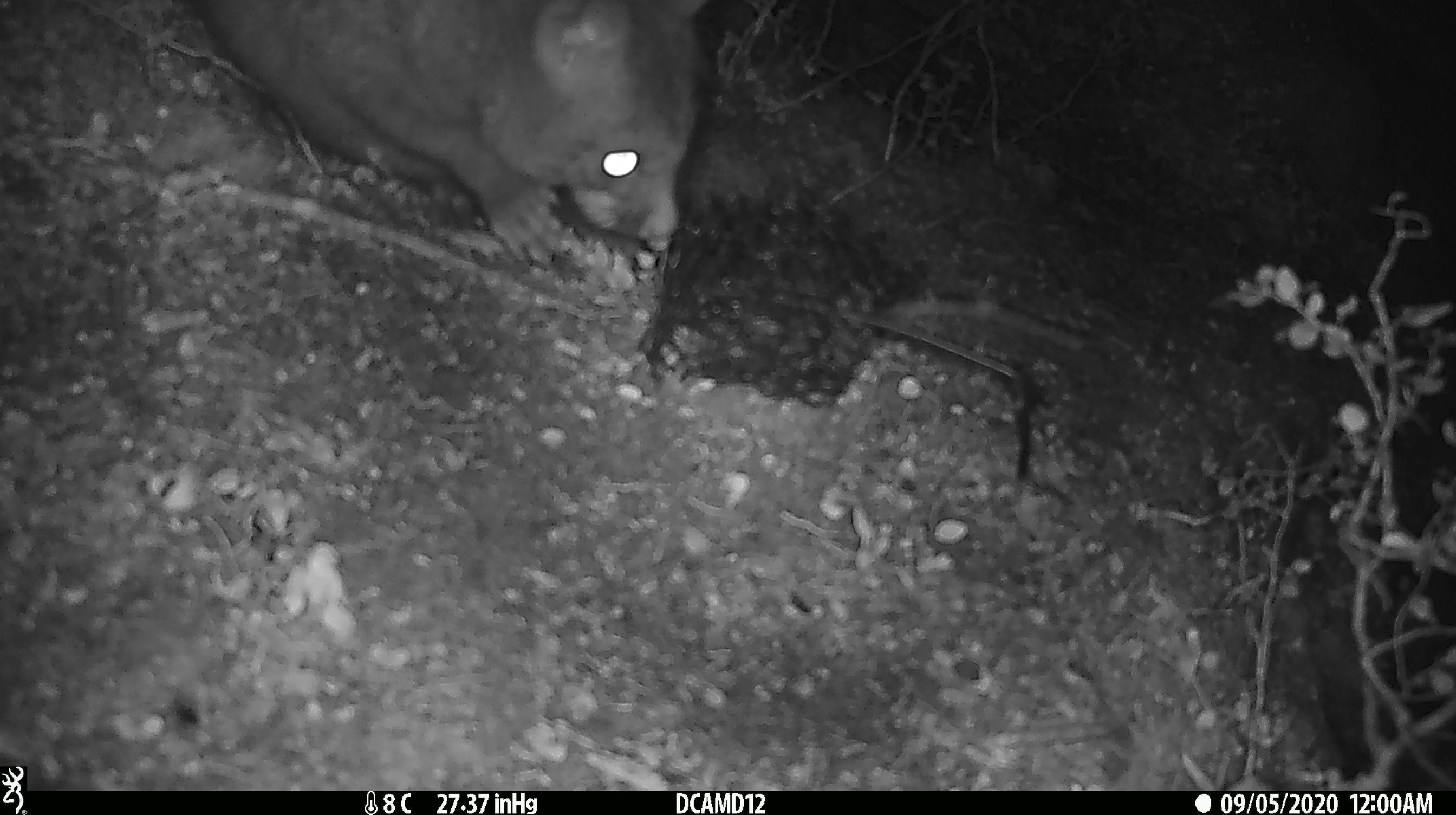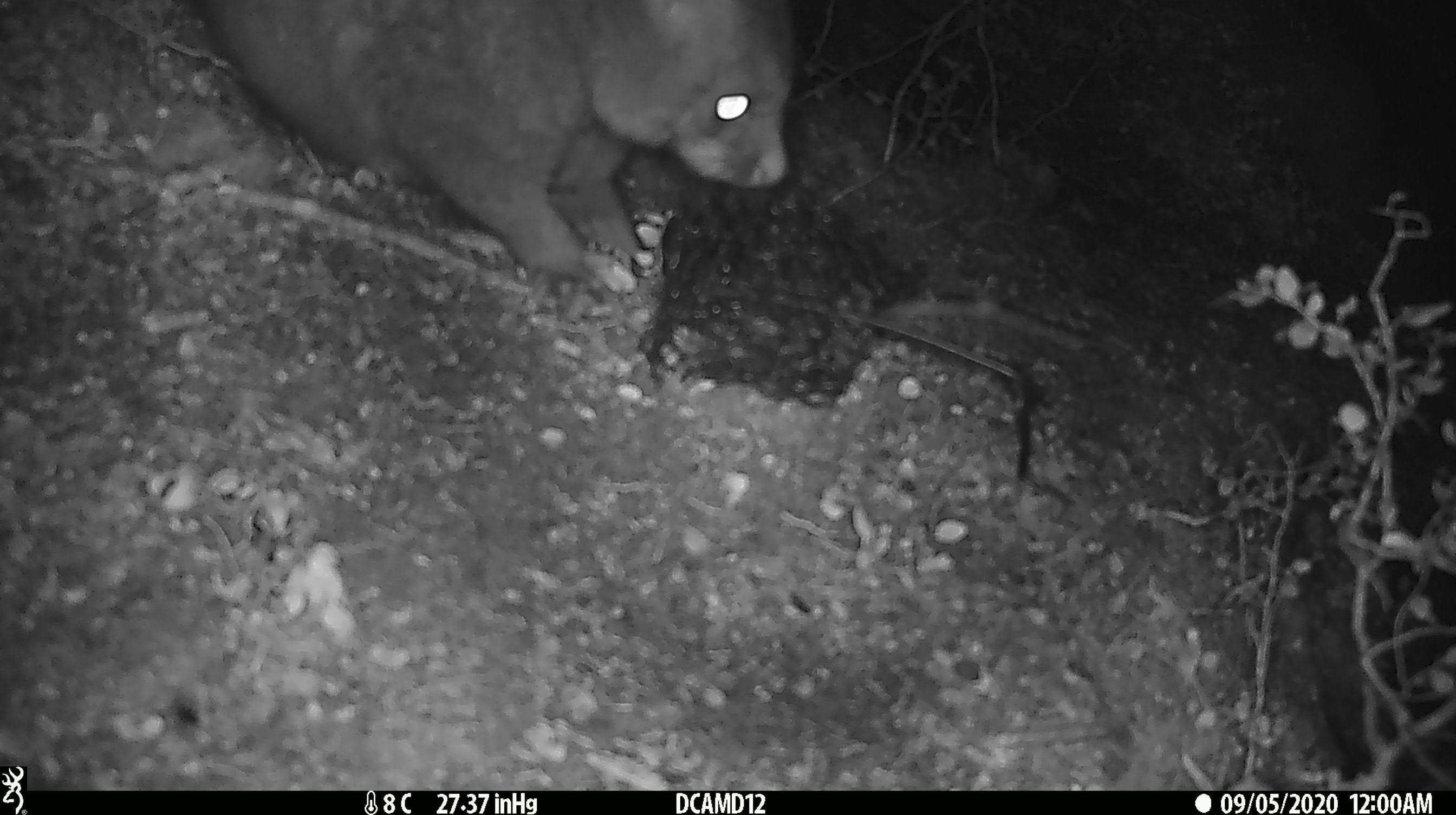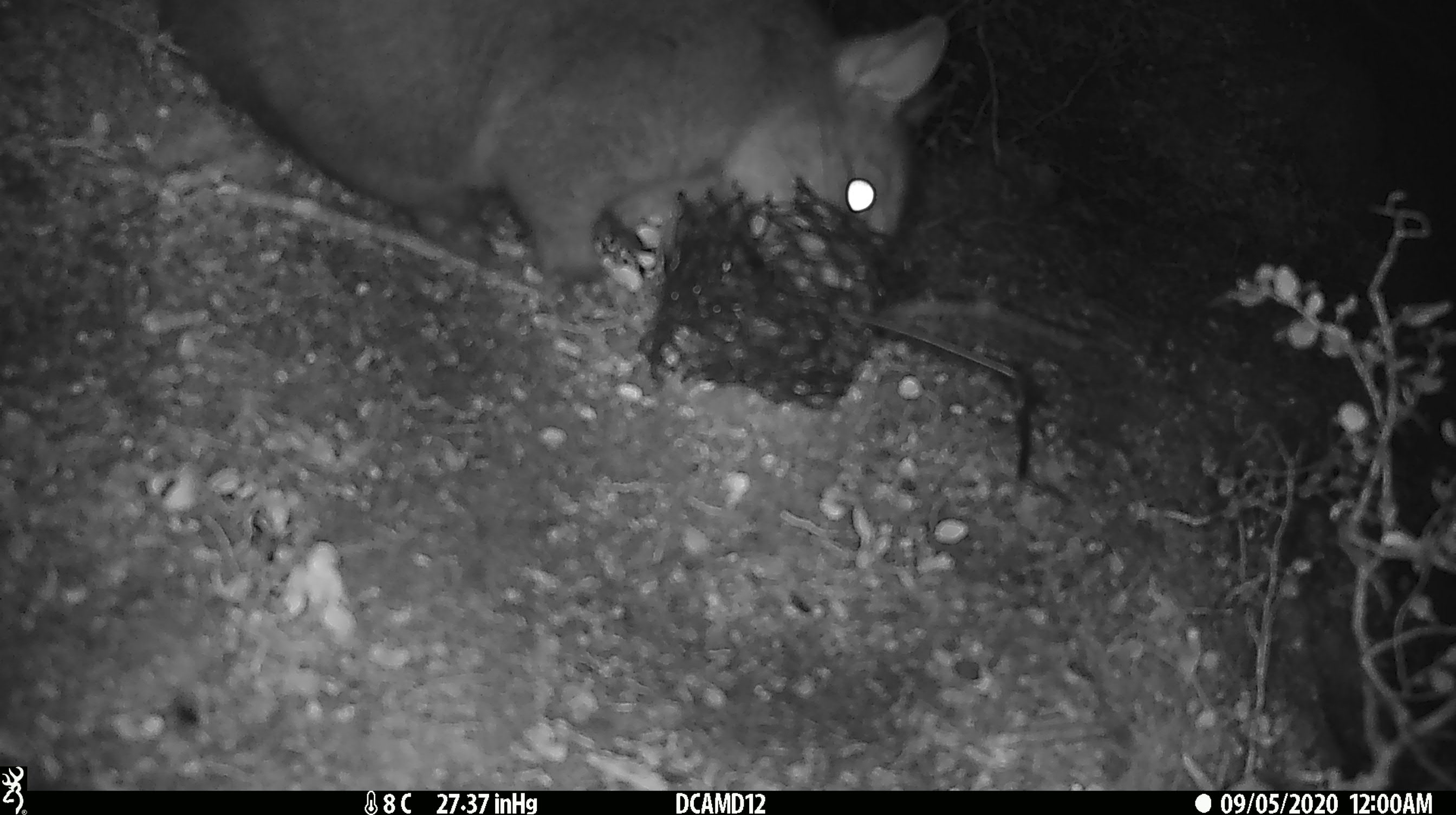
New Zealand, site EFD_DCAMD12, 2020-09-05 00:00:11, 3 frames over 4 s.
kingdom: Animalia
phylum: Chordata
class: Mammalia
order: Diprotodontia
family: Phalangeridae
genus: Trichosurus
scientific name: Trichosurus vulpecula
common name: common brushtail possum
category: possum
Possum (common brushtail possum) (Trichosurus vulpecula).